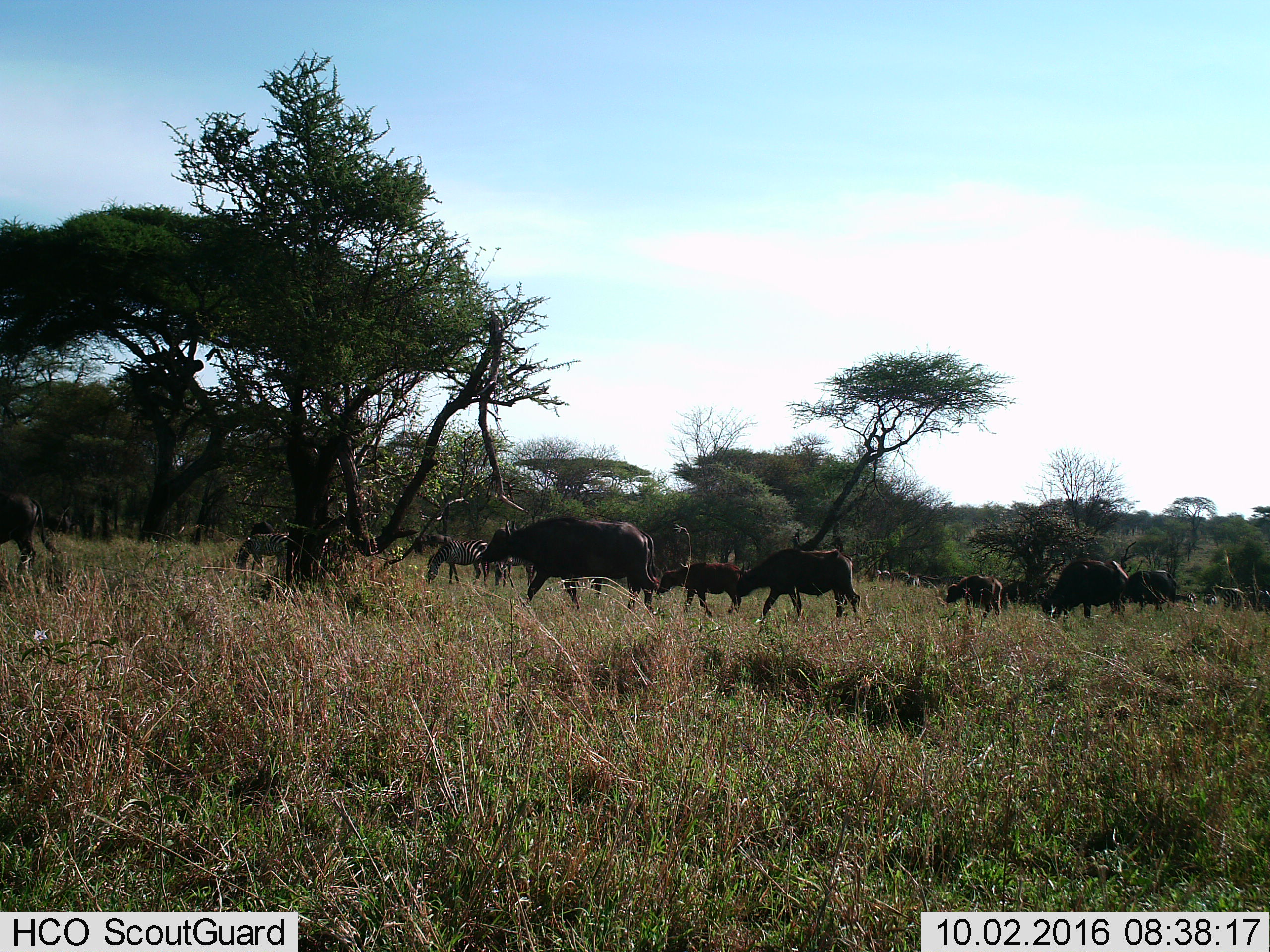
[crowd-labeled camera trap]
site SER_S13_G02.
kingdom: Animalia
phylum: Chordata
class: Mammalia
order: Artiodactyla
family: Bovidae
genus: Syncerus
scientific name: Syncerus caffer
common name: african buffalo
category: buffalo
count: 9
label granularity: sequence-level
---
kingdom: Animalia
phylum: Chordata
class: Mammalia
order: Perissodactyla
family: Equidae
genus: Equus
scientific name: Equus quagga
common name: plains zebra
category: zebraplains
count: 5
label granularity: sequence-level